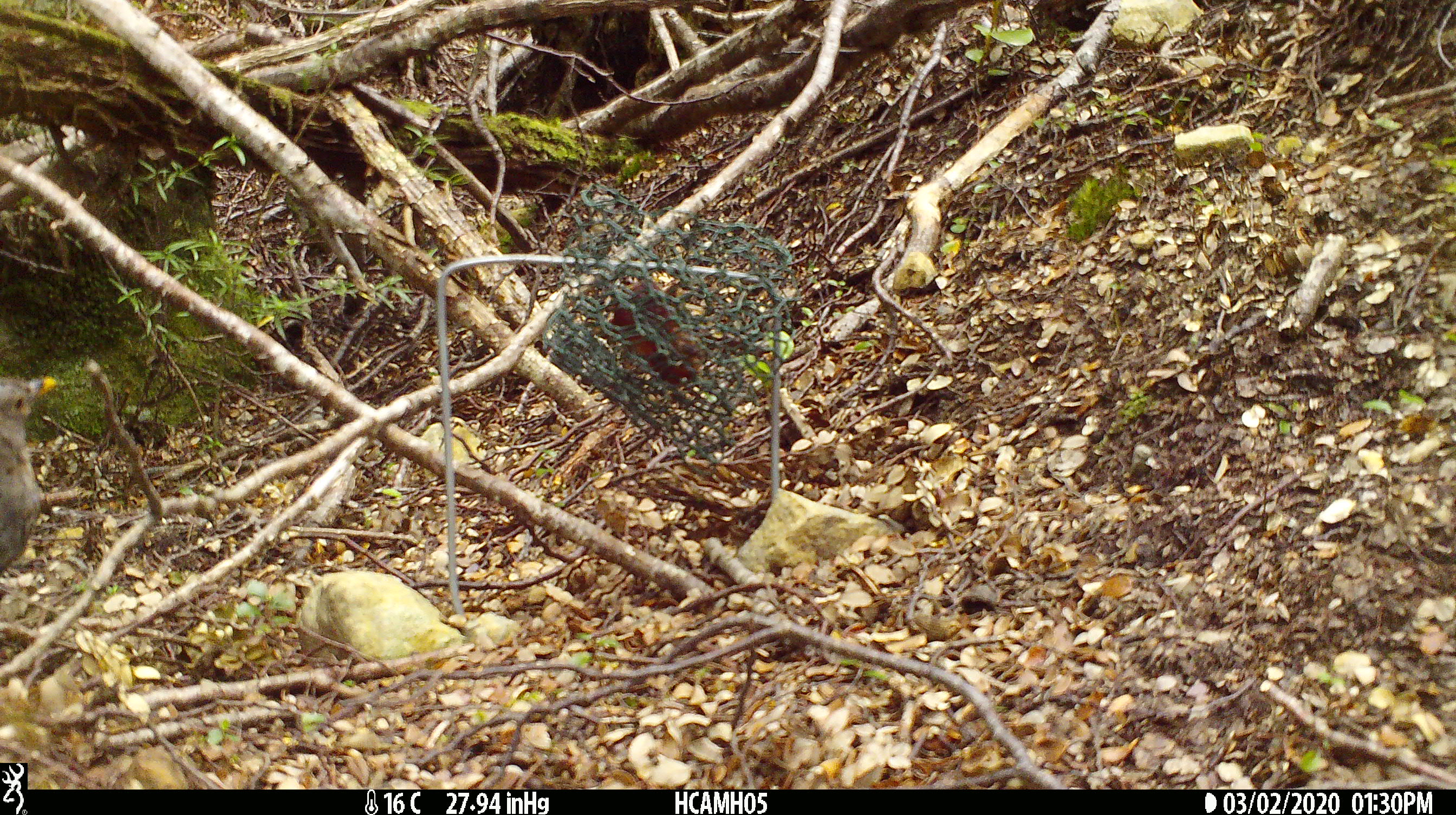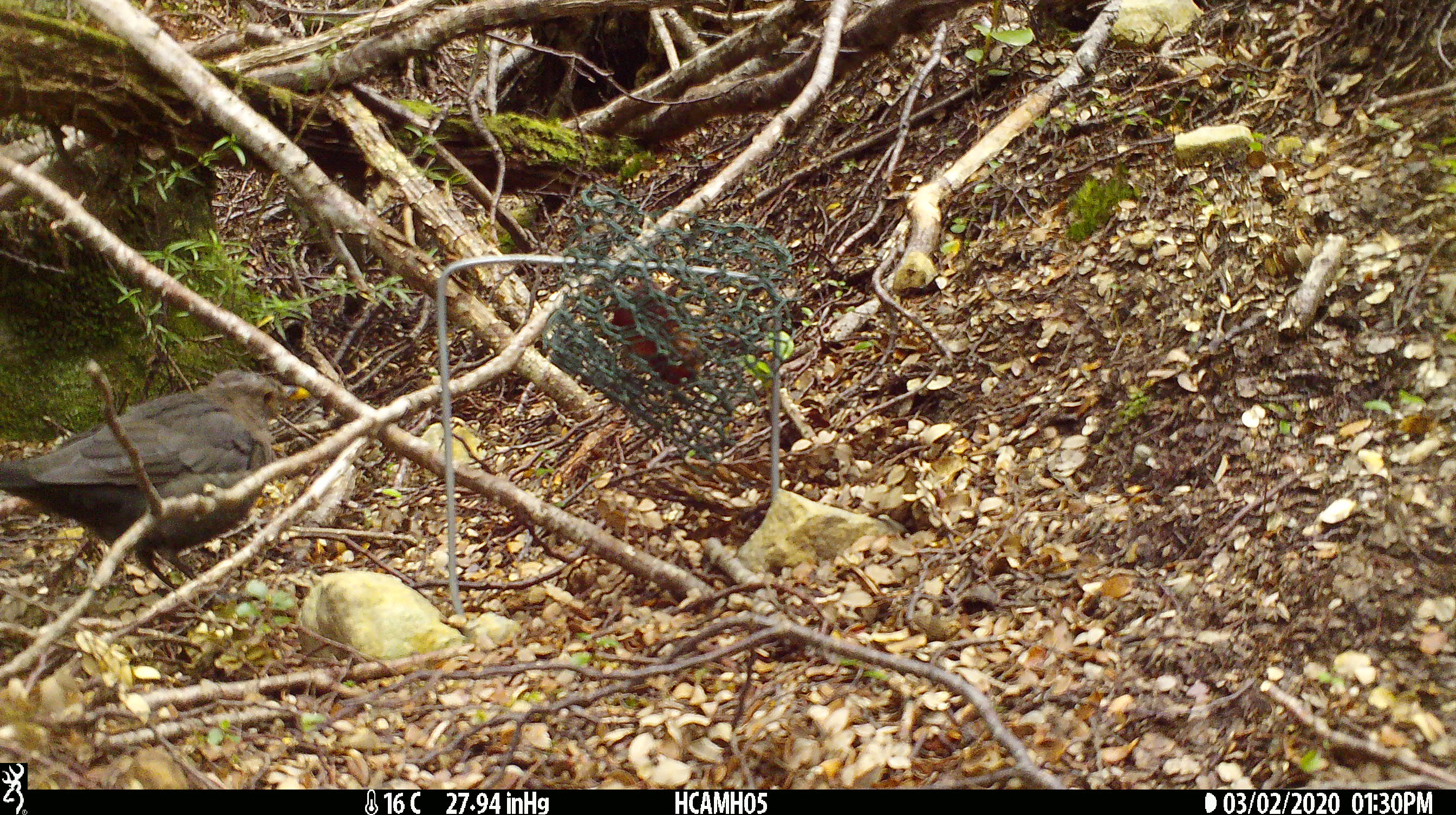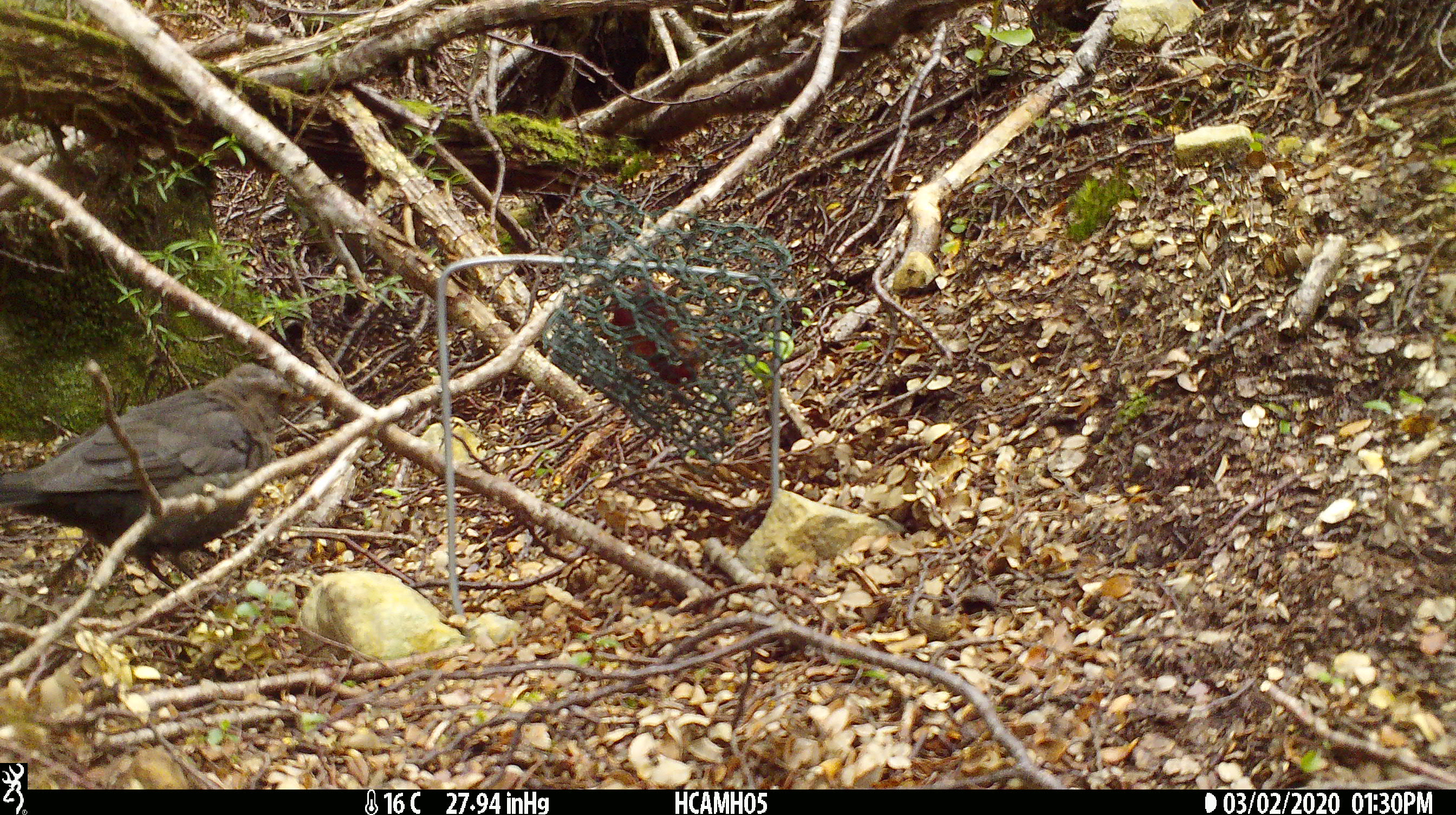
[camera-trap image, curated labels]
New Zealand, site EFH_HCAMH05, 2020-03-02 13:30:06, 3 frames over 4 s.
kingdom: Animalia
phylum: Chordata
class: Aves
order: Passeriformes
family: Turdidae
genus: Turdus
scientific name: Turdus merula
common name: eurasian blackbird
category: blackbird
Blackbird (eurasian blackbird) (Turdus merula).